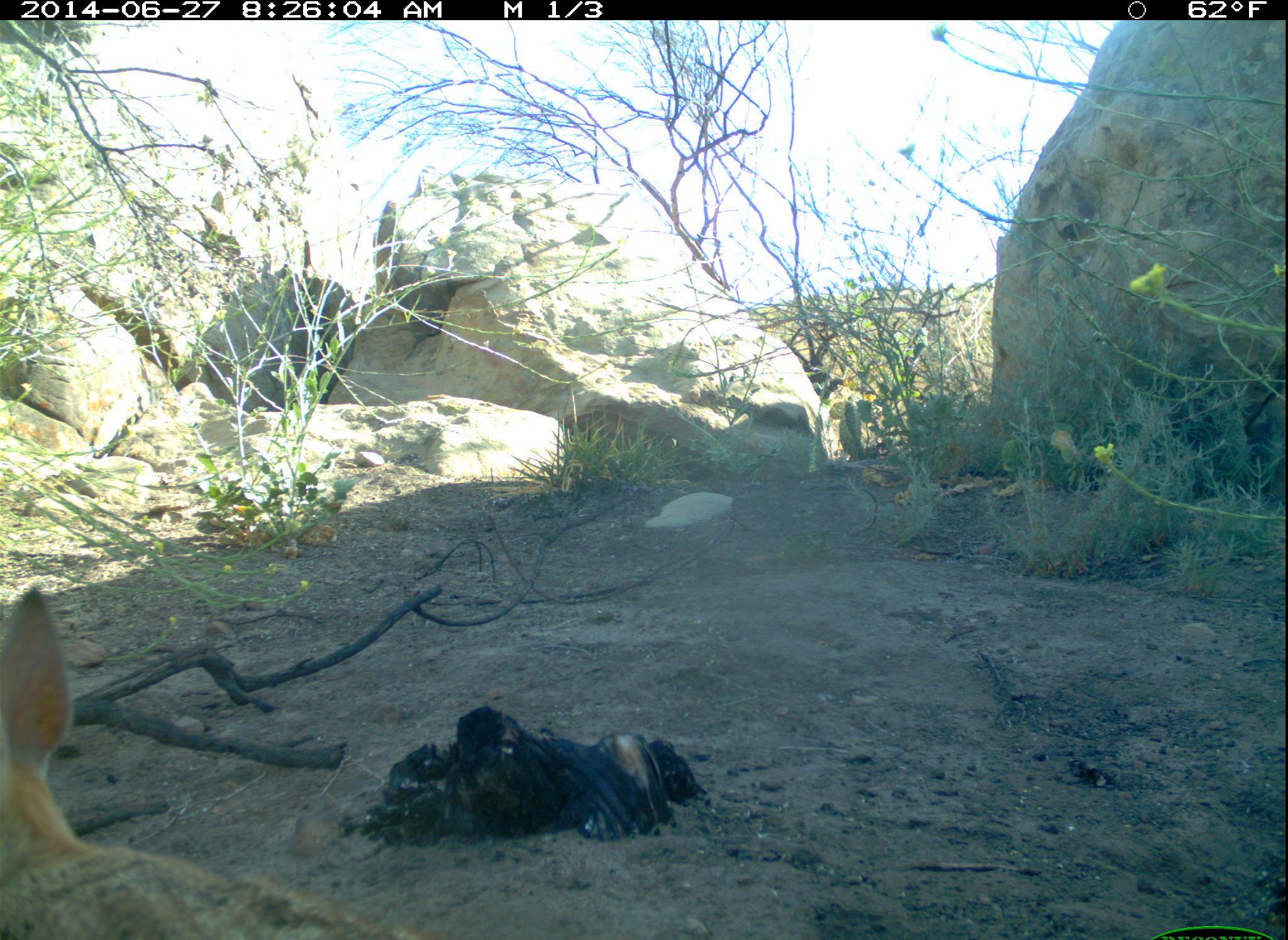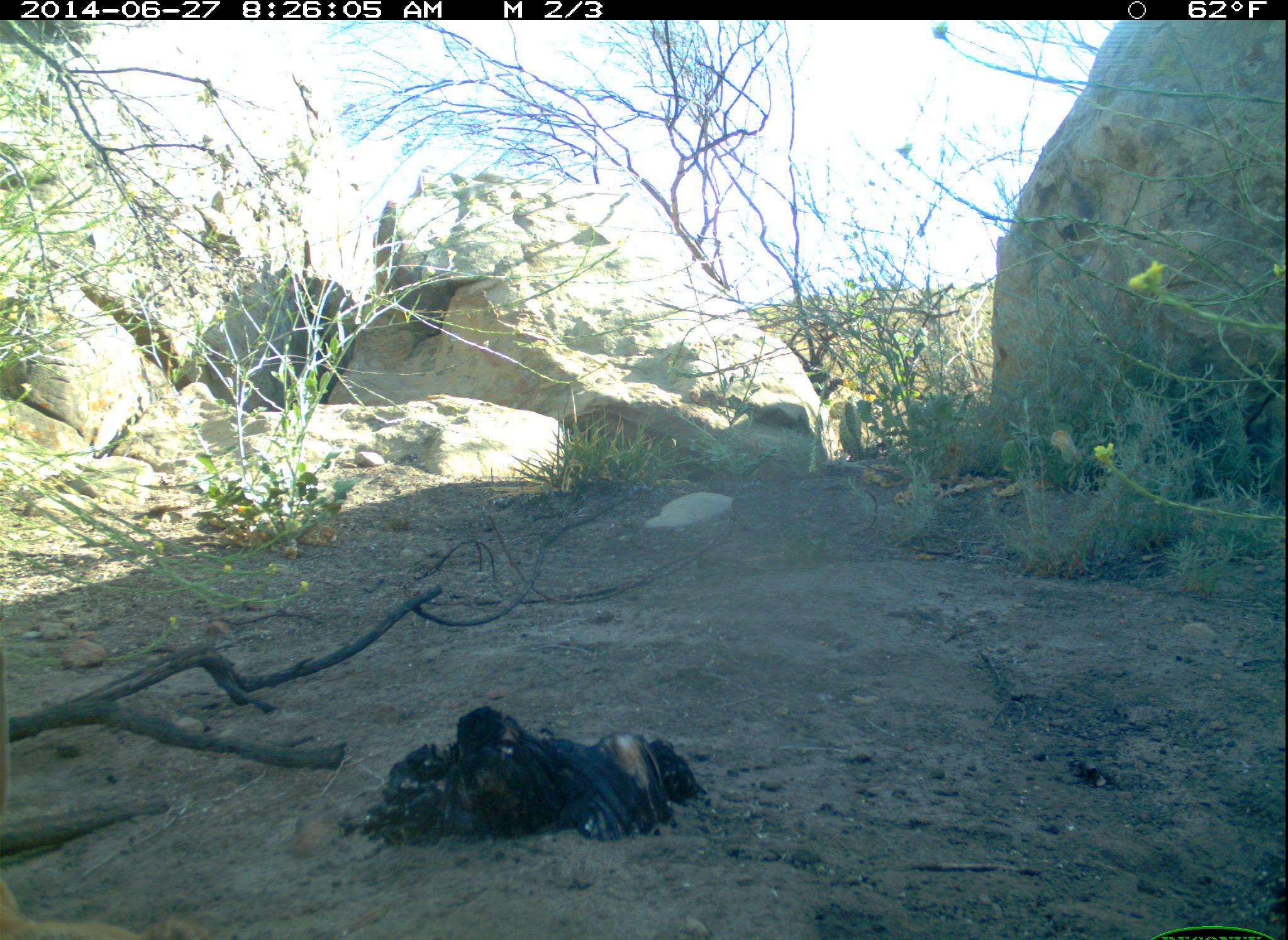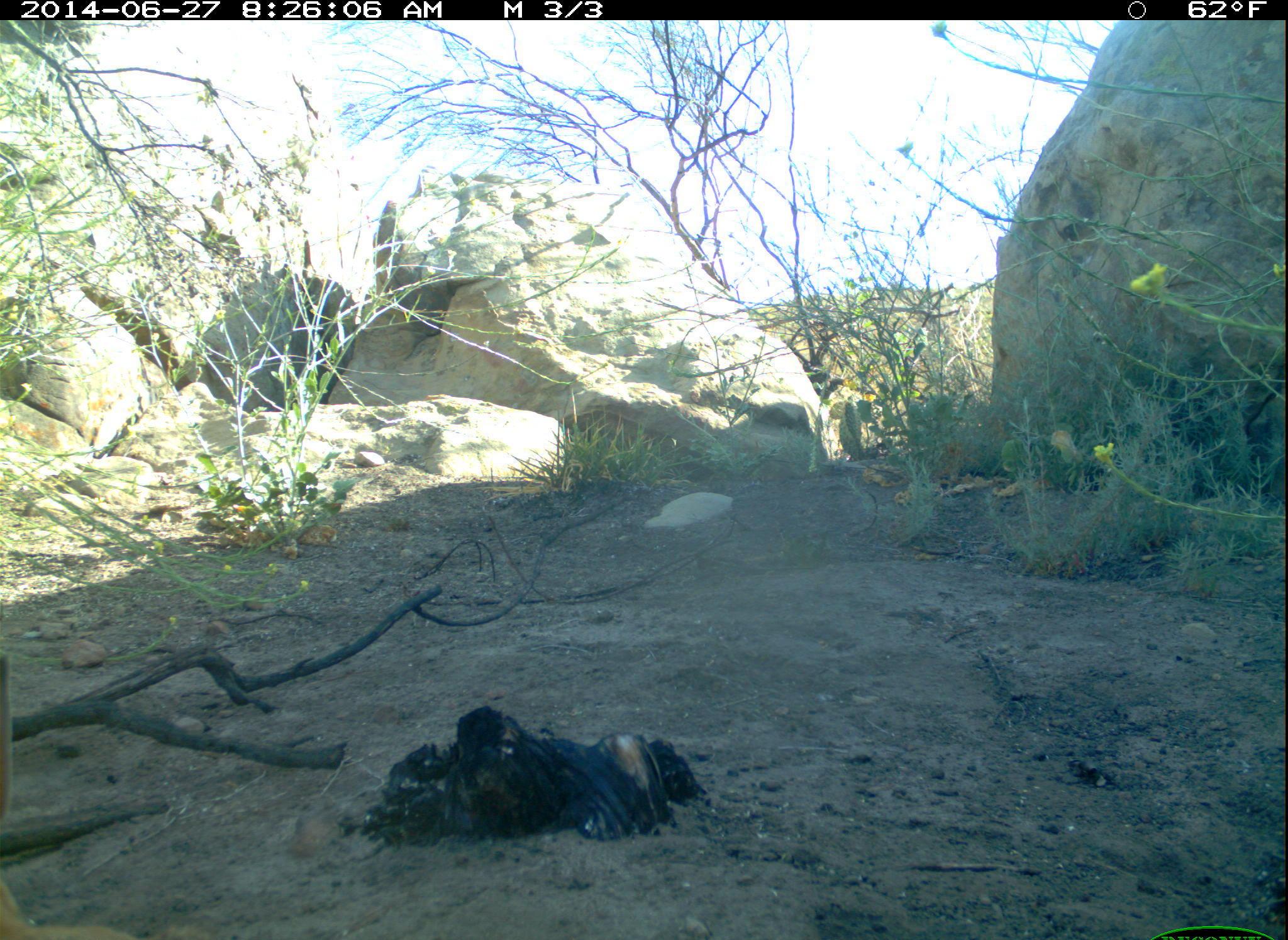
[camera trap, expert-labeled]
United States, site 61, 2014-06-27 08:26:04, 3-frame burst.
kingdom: Animalia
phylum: Chordata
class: Mammalia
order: Lagomorpha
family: Leporidae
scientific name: Leporidae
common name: rabbits and hares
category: rabbit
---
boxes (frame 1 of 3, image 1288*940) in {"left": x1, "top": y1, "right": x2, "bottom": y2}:
rabbit: {"left": 2, "top": 578, "right": 451, "bottom": 940}